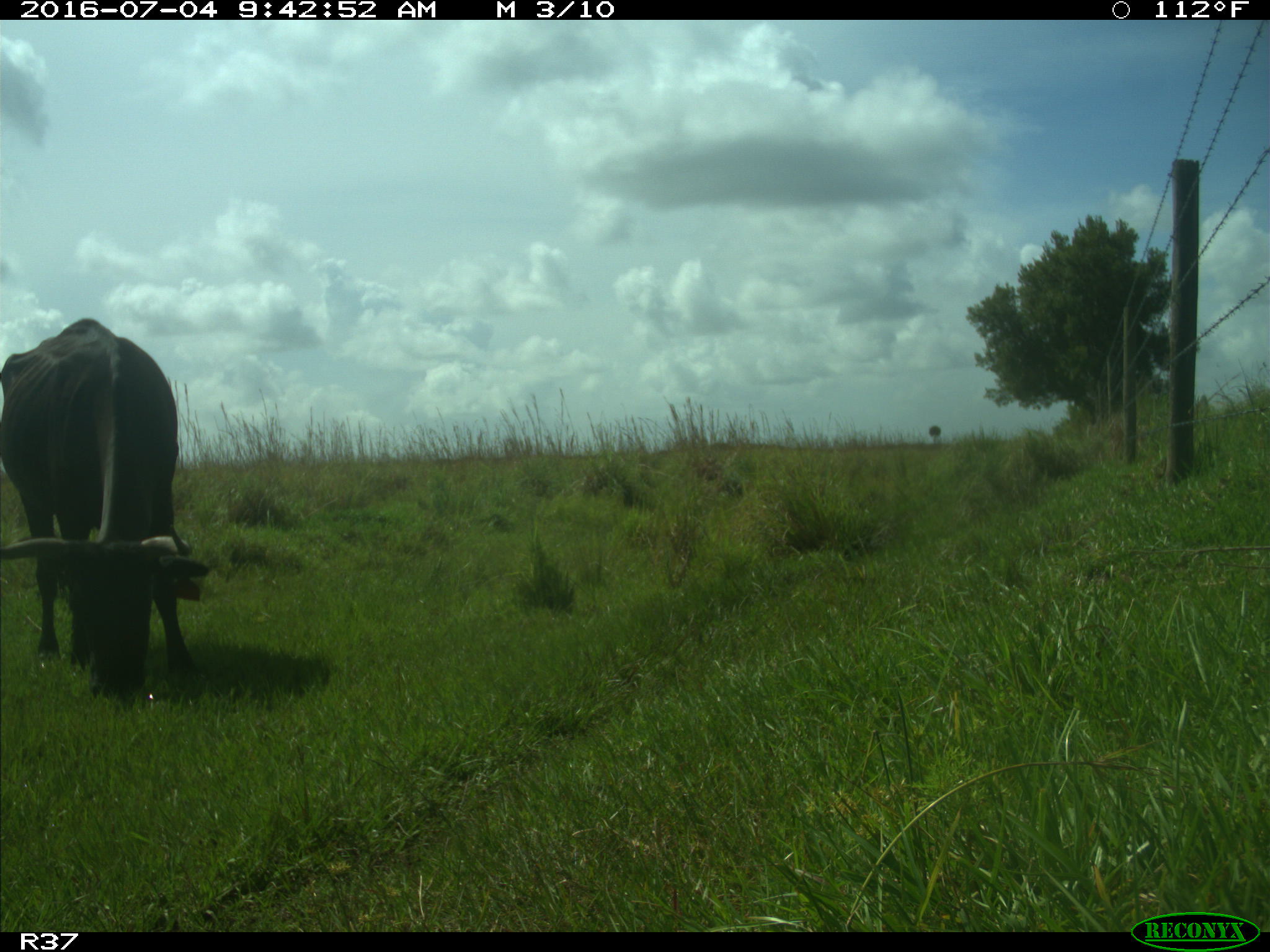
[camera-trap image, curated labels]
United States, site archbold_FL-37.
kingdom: Animalia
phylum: Chordata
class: Mammalia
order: Artiodactyla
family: Bovidae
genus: Bos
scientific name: Bos taurus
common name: domestic cow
Bos taurus (domestic cow).